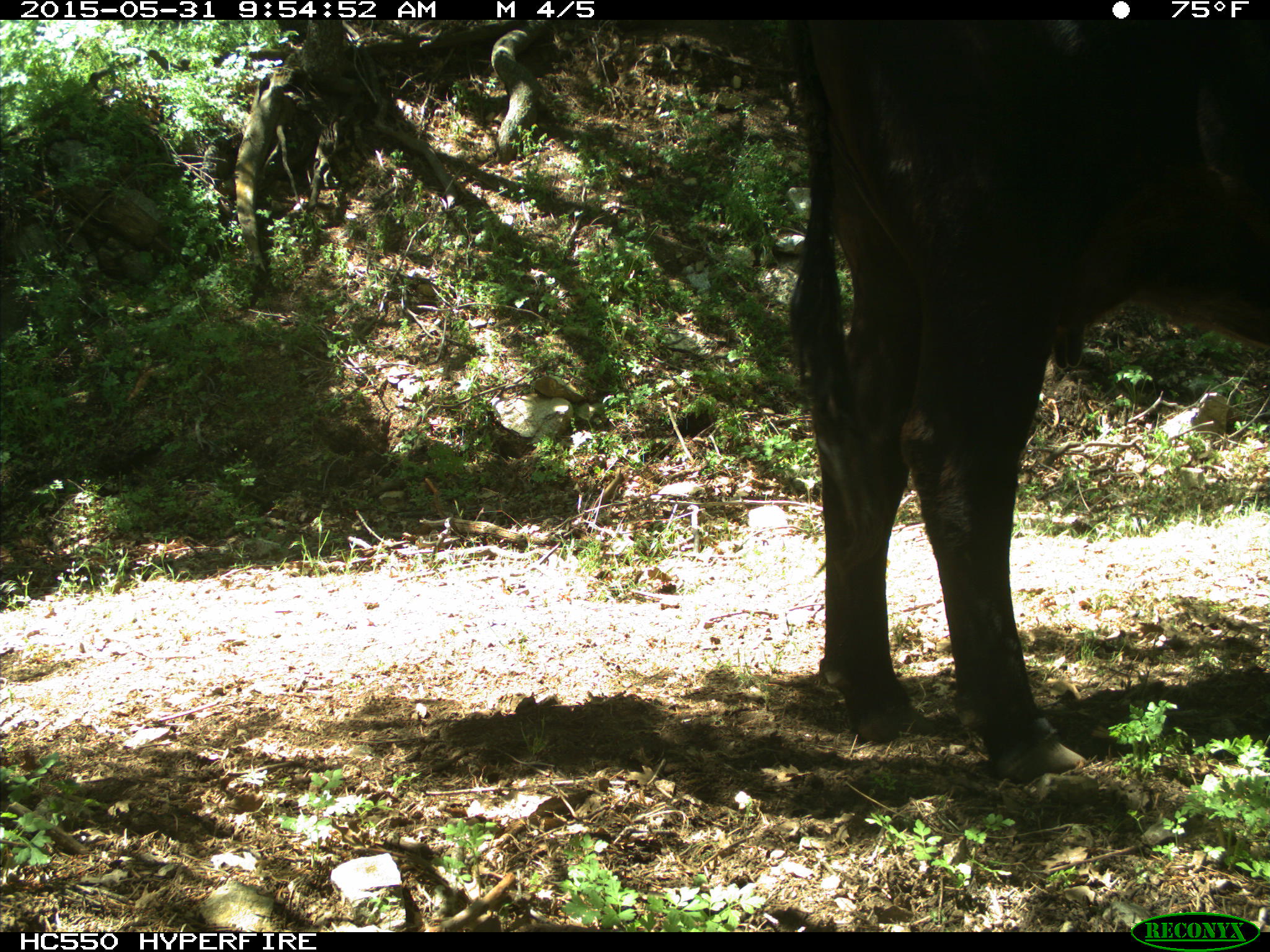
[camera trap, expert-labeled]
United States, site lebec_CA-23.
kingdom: Animalia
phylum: Chordata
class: Mammalia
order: Artiodactyla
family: Bovidae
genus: Bos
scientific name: Bos taurus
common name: domestic cow